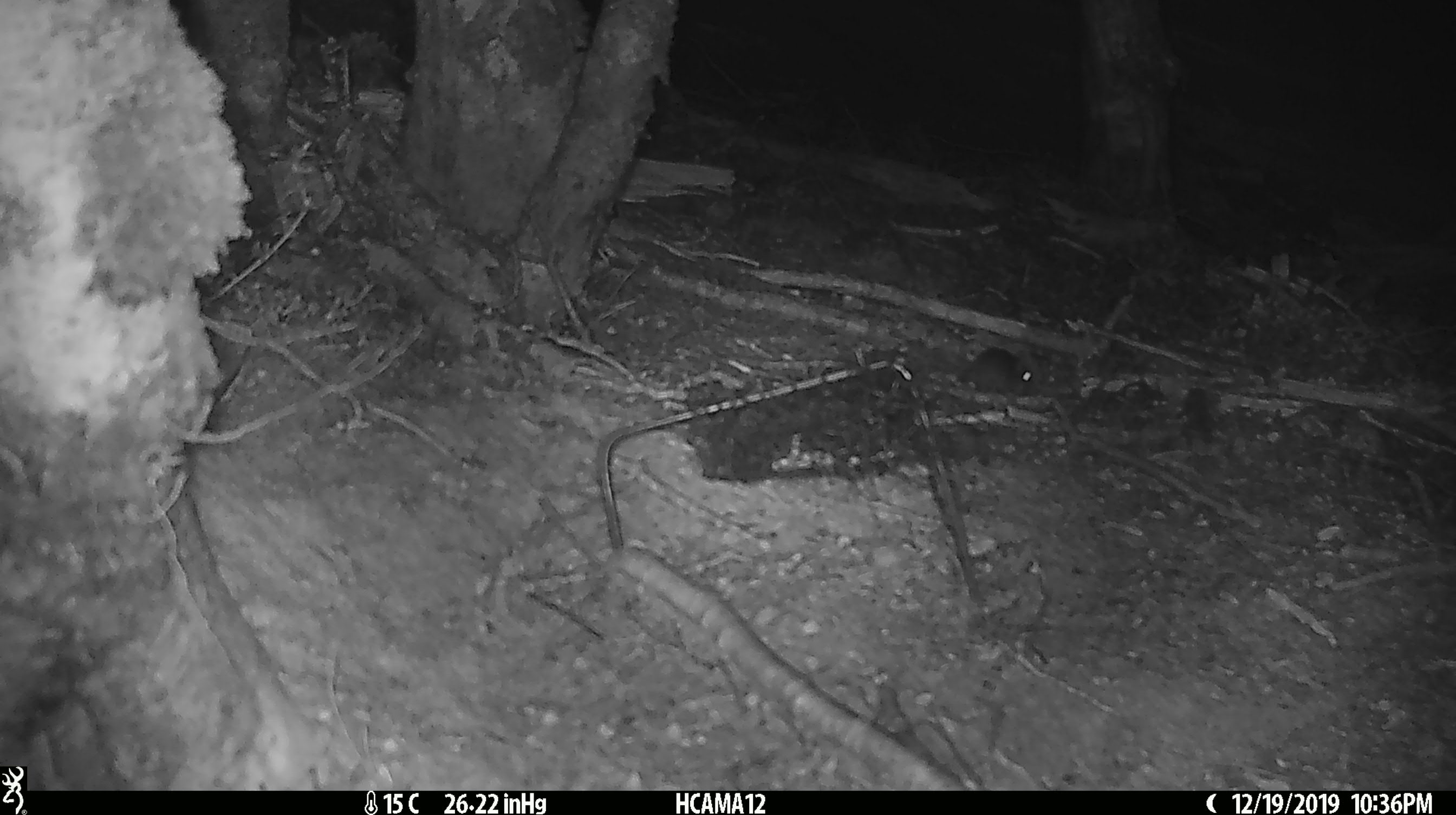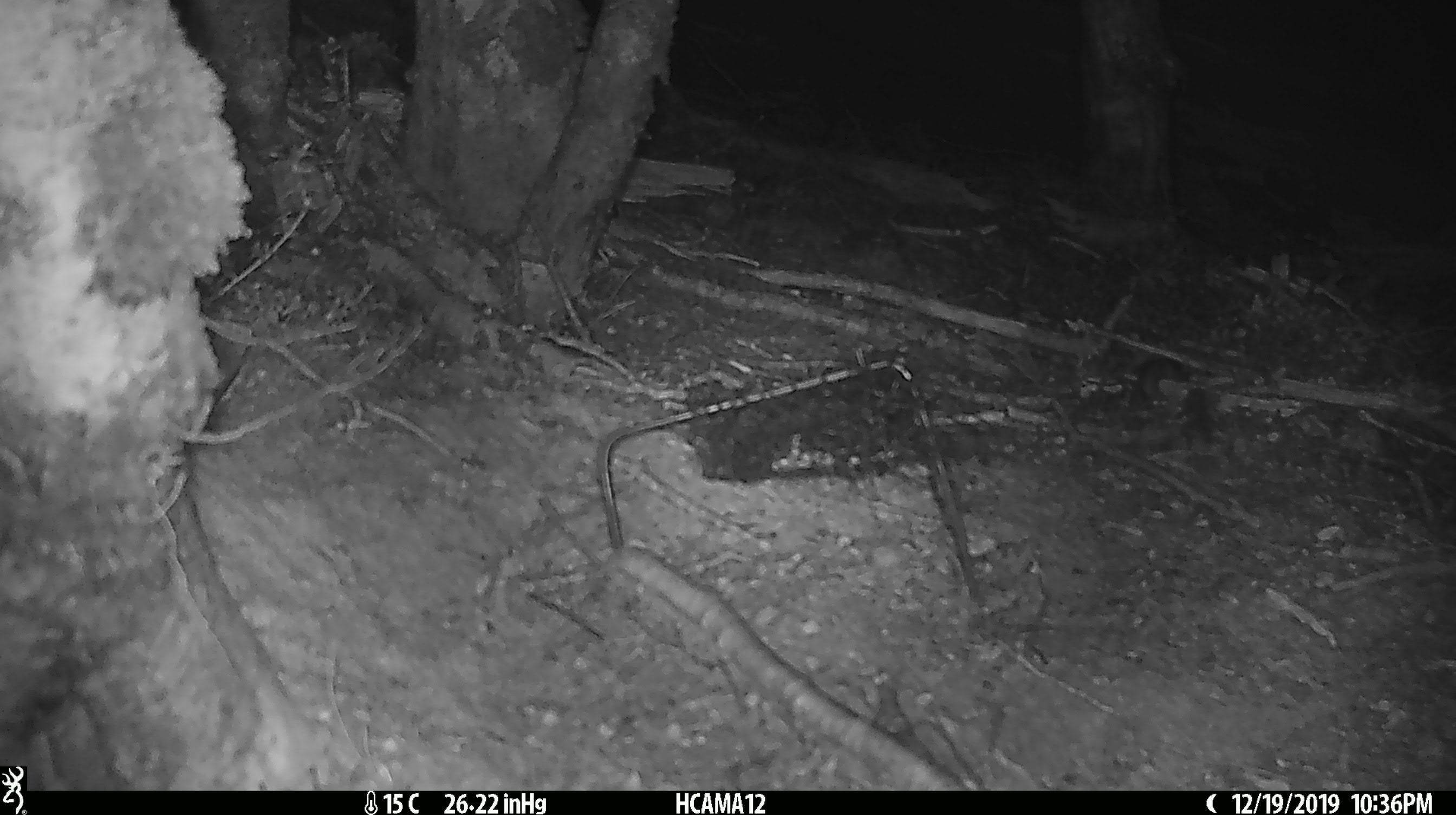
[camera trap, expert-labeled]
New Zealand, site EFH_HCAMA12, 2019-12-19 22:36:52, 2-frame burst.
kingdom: Animalia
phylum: Chordata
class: Mammalia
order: Rodentia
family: Muridae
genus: Mus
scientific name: Mus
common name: mouse